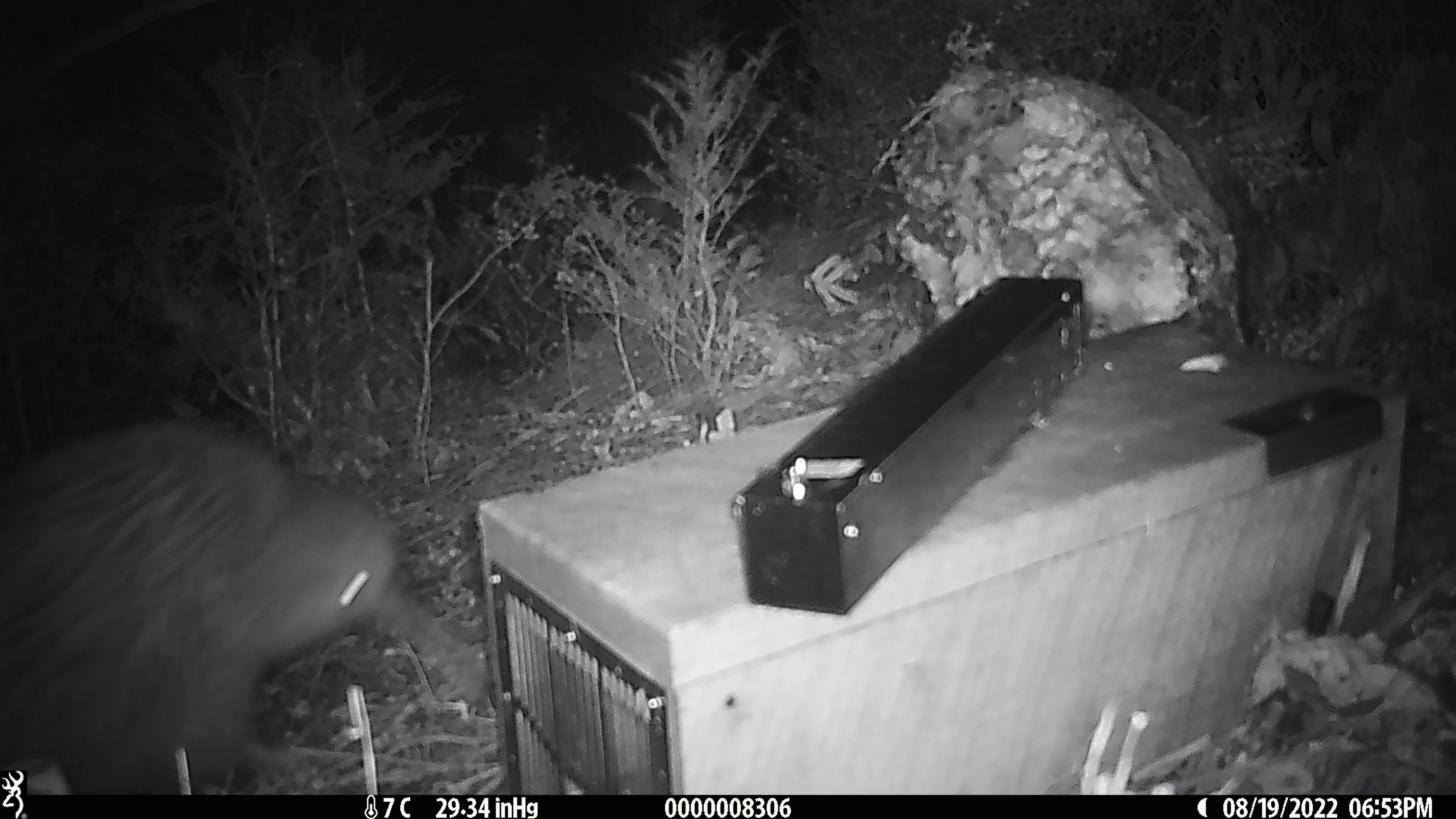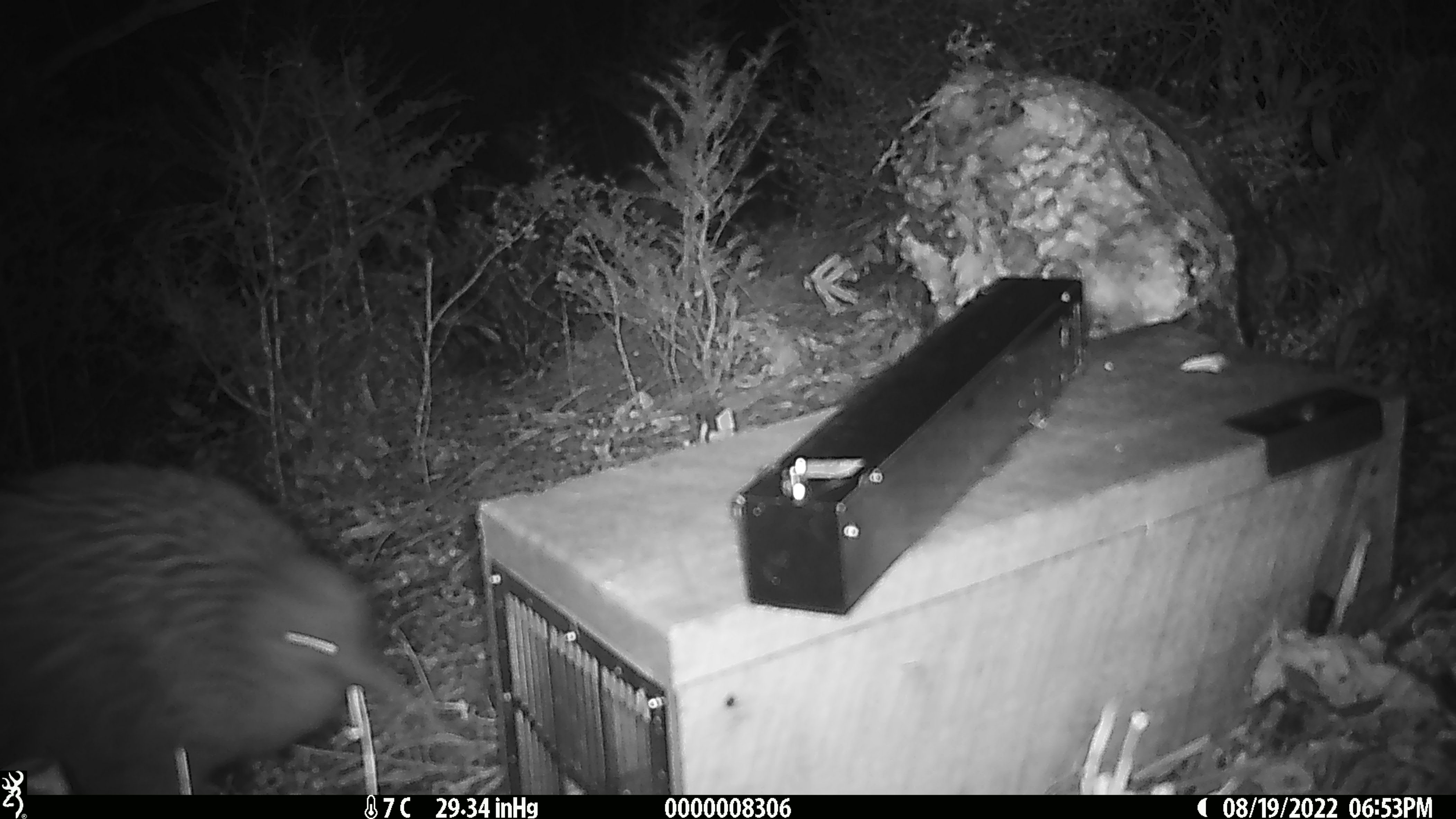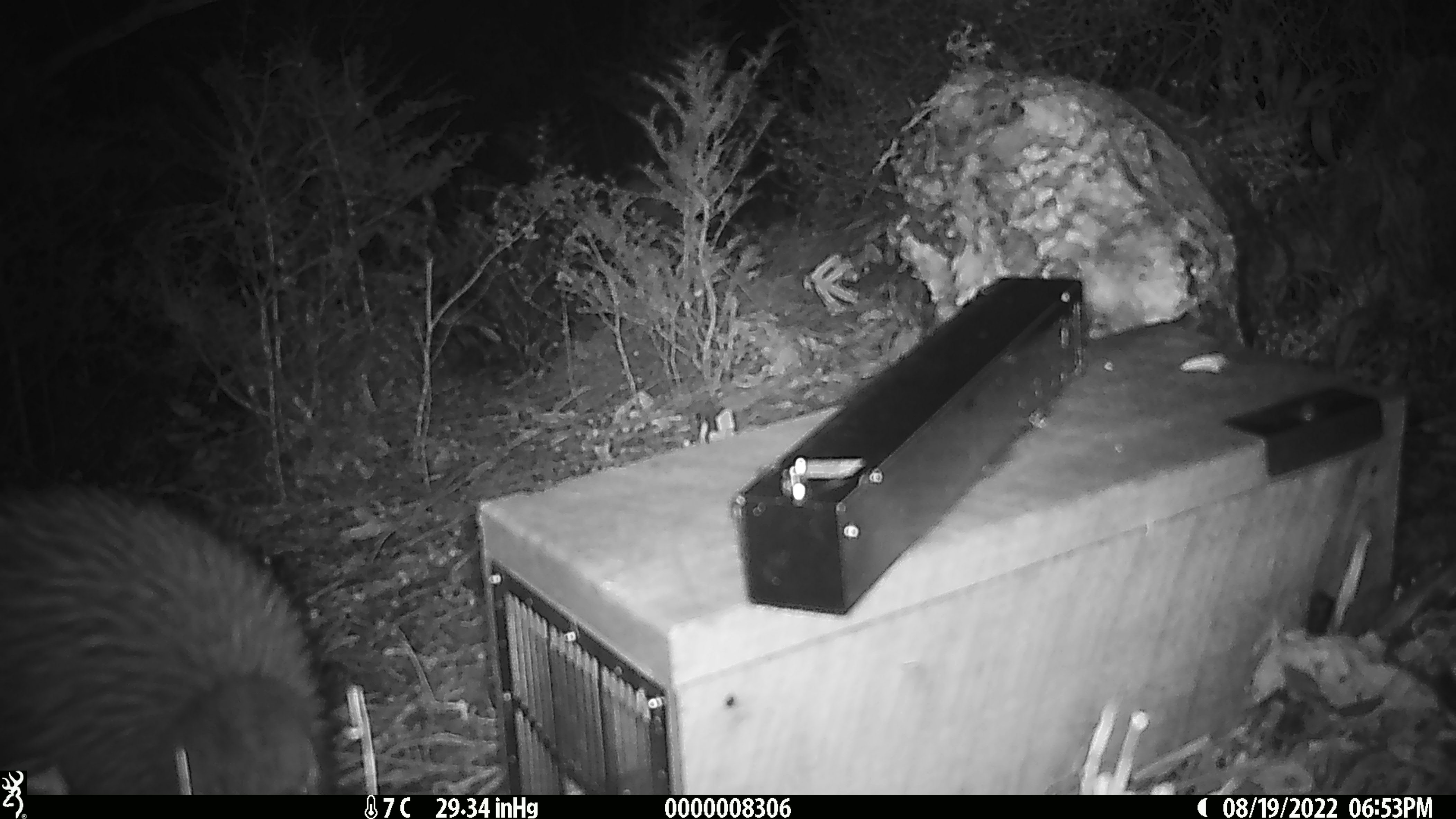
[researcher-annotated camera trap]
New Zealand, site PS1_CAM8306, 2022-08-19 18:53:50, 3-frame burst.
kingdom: Animalia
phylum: Chordata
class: Aves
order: Apterygiformes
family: Apterygidae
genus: Apteryx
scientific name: Apteryx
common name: kiwi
Kiwi (Apteryx).